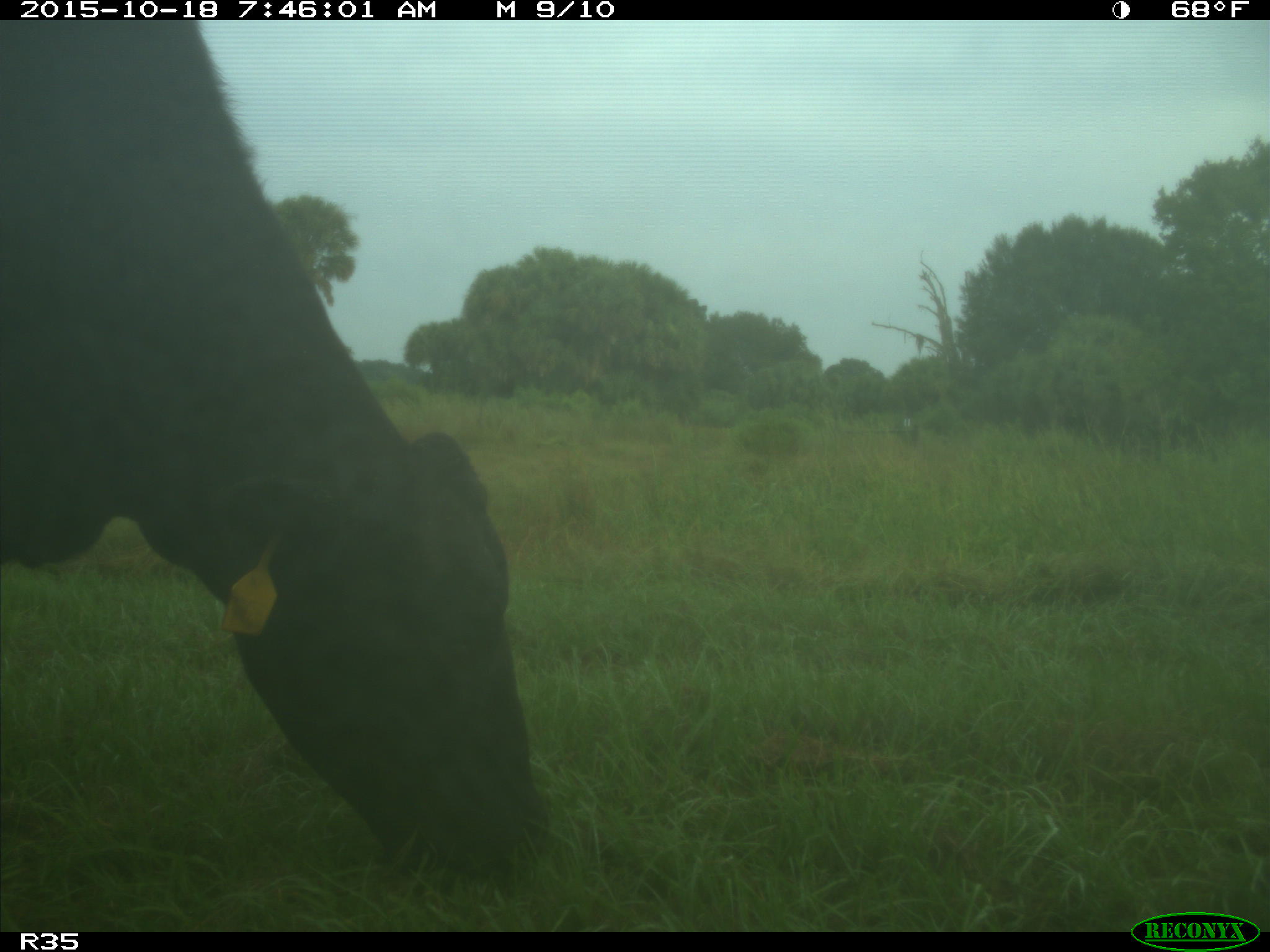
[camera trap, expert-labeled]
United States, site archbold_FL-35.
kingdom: Animalia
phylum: Chordata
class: Mammalia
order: Artiodactyla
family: Bovidae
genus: Bos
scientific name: Bos taurus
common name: domestic cow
Bos taurus (domestic cow).